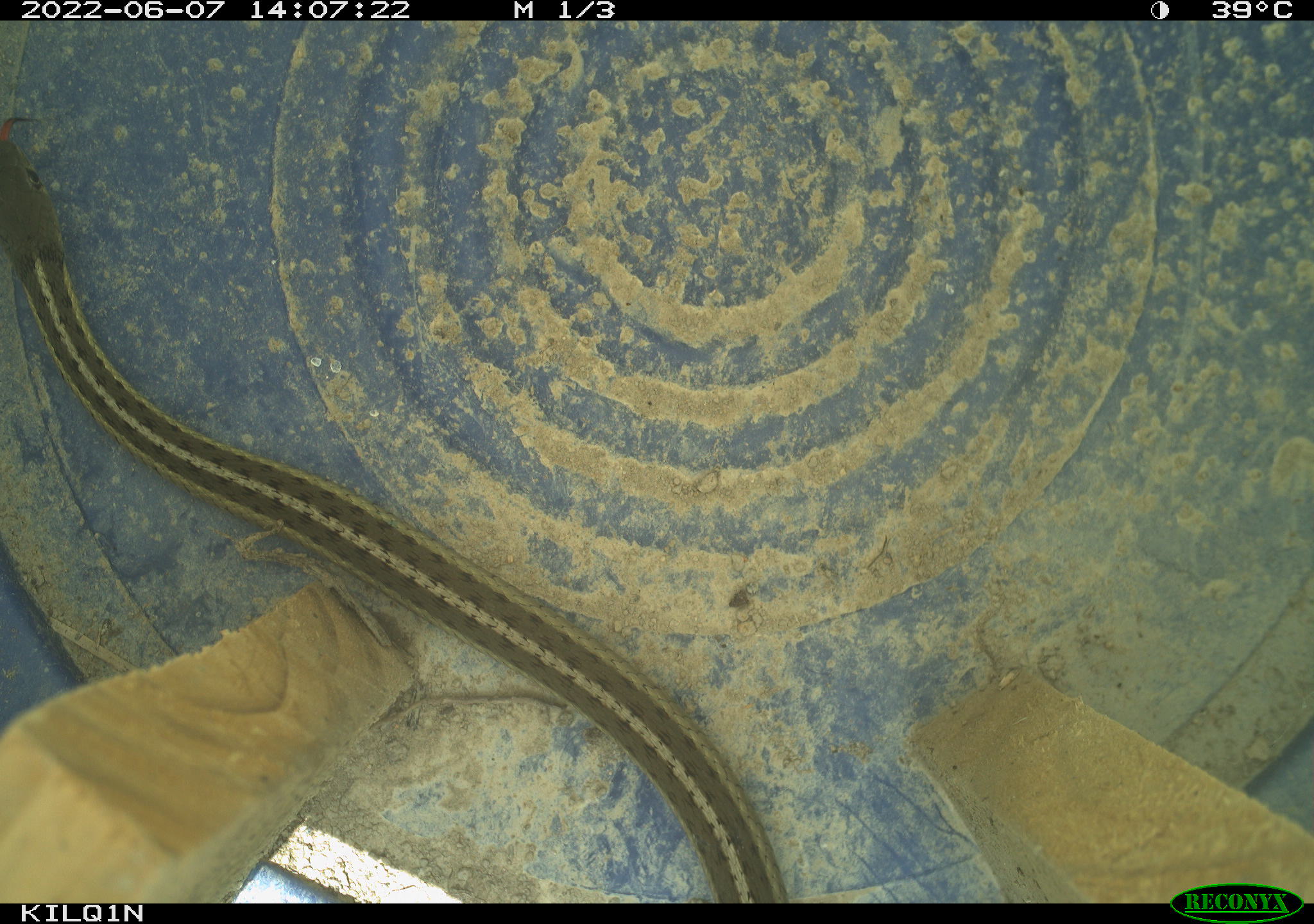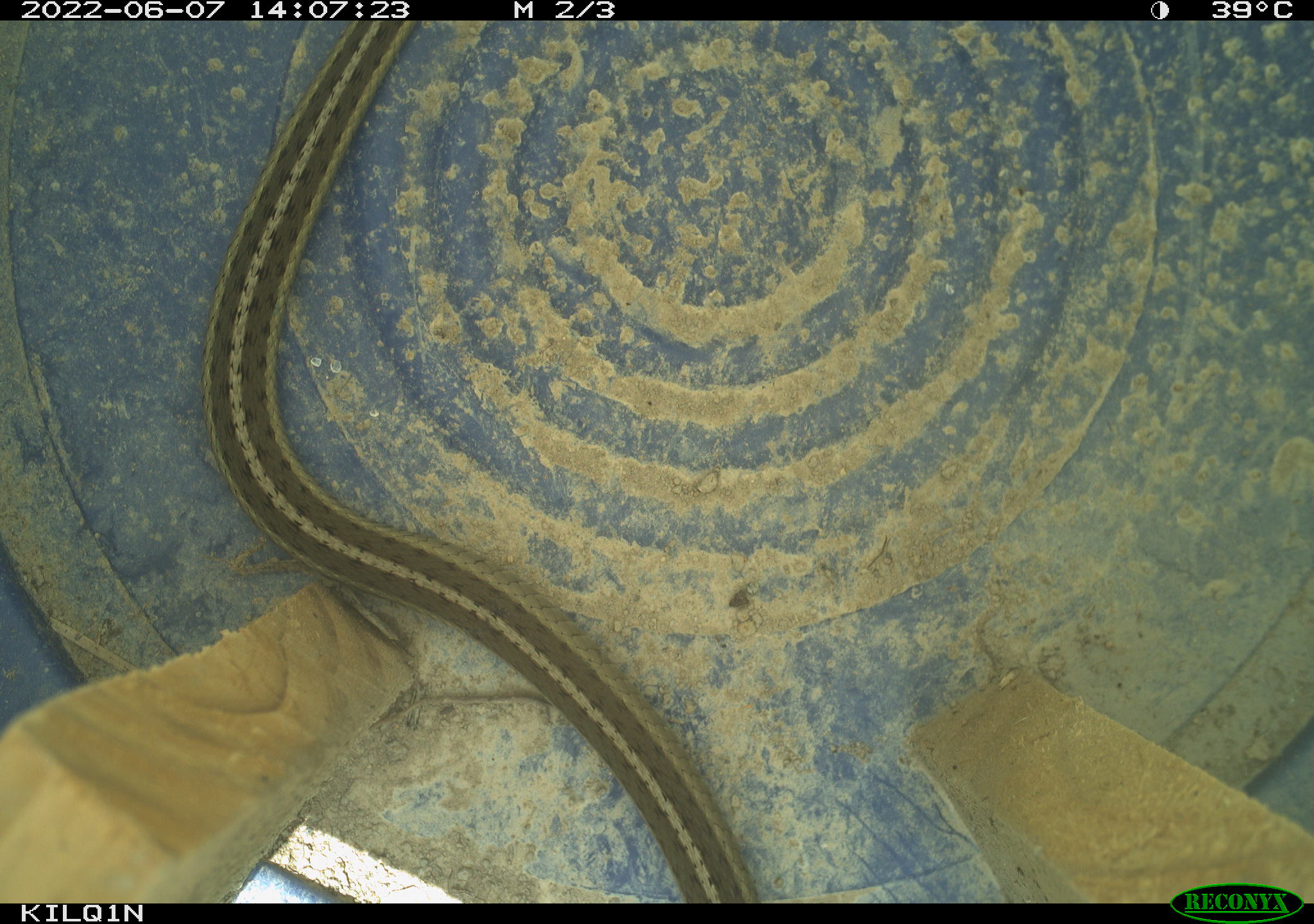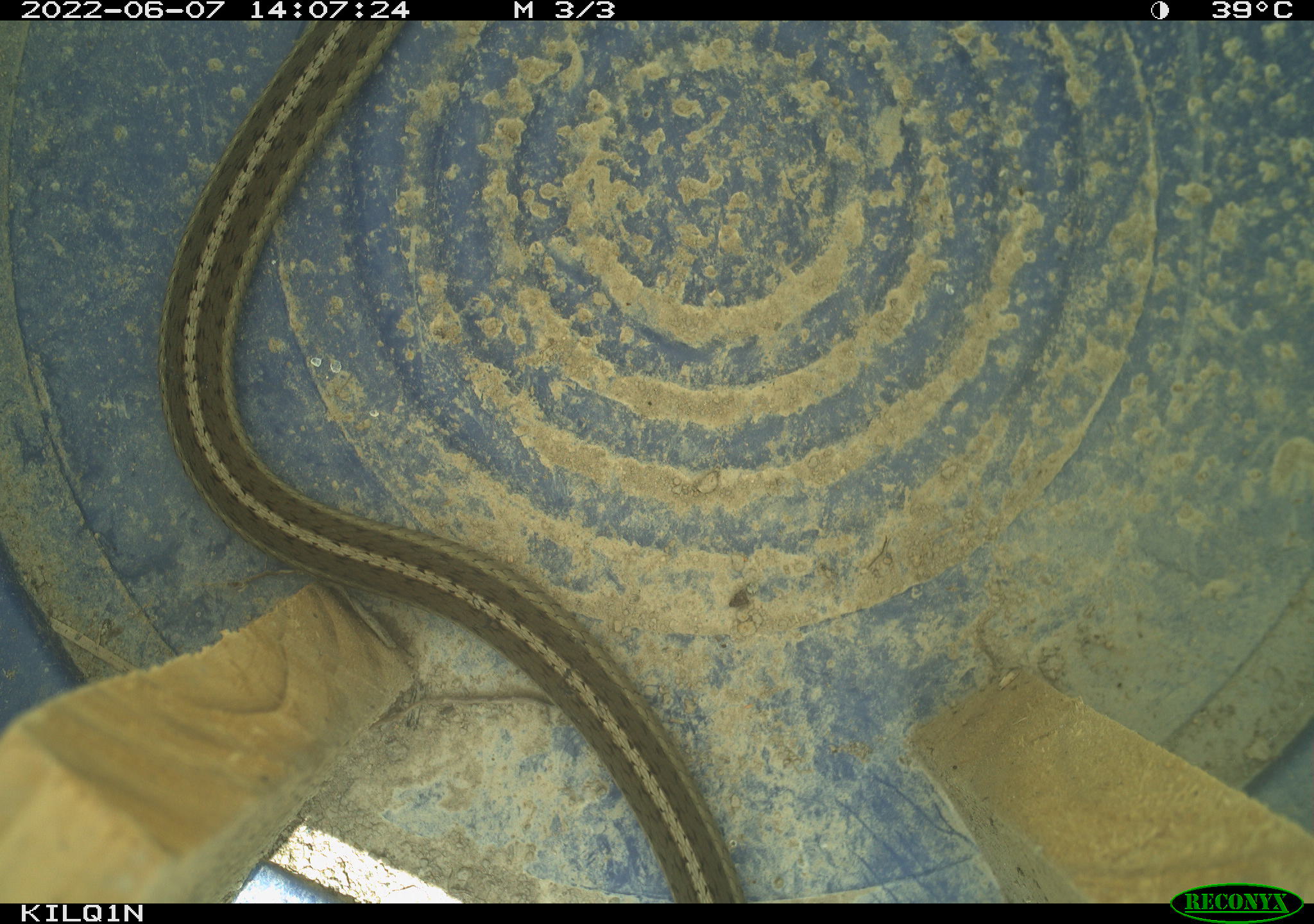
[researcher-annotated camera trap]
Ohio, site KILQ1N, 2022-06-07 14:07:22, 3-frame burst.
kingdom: Animalia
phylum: Chordata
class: Reptilia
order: Squamata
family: Colubridae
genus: Thamnophis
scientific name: Thamnophis sirtalis sirtalis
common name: eastern gartersnake